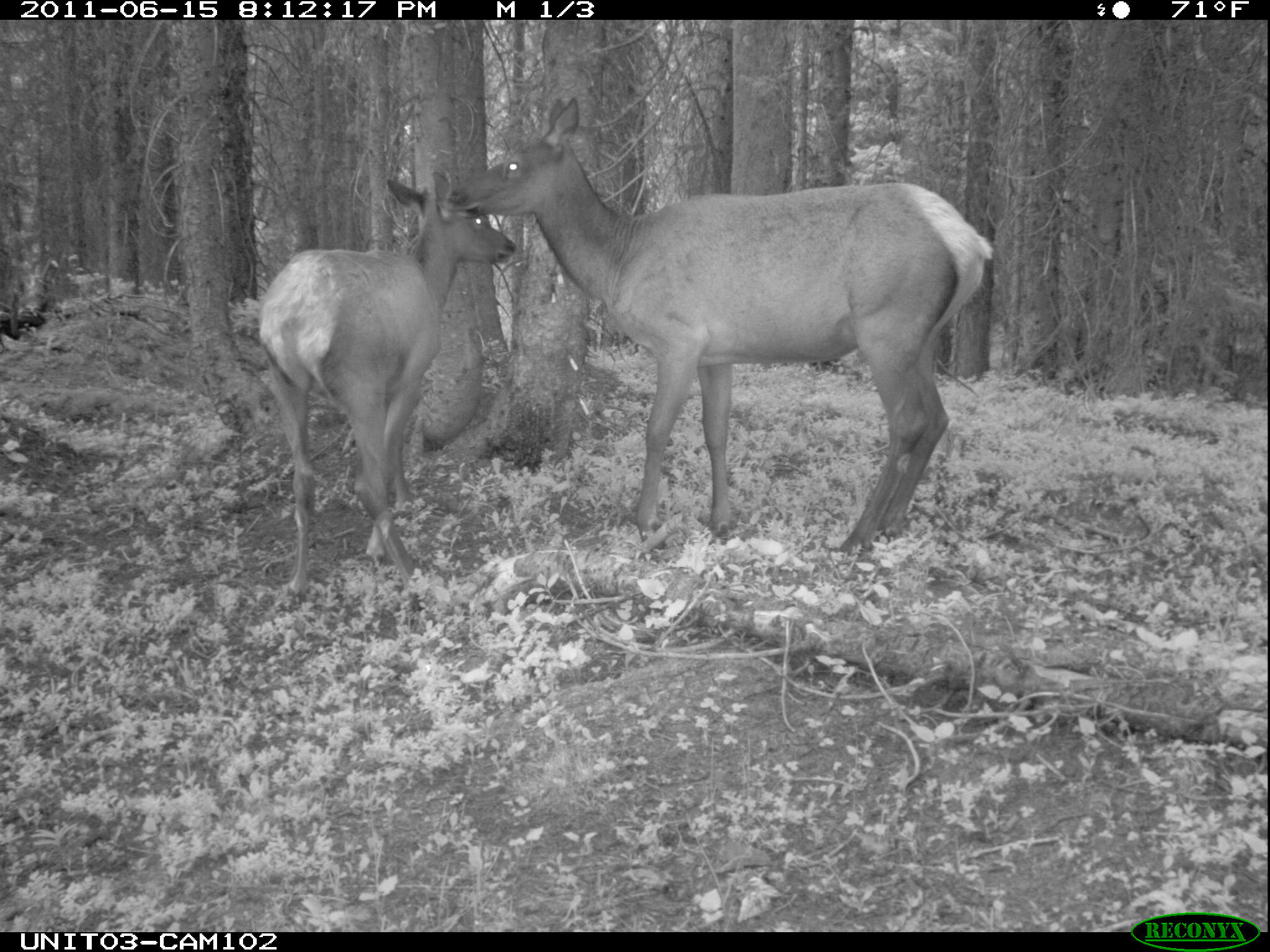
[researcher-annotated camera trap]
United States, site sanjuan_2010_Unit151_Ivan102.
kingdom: Animalia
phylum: Chordata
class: Mammalia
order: Artiodactyla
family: Cervidae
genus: Cervus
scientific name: Cervus elaphus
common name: red deer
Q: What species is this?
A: Cervus elaphus (red deer).